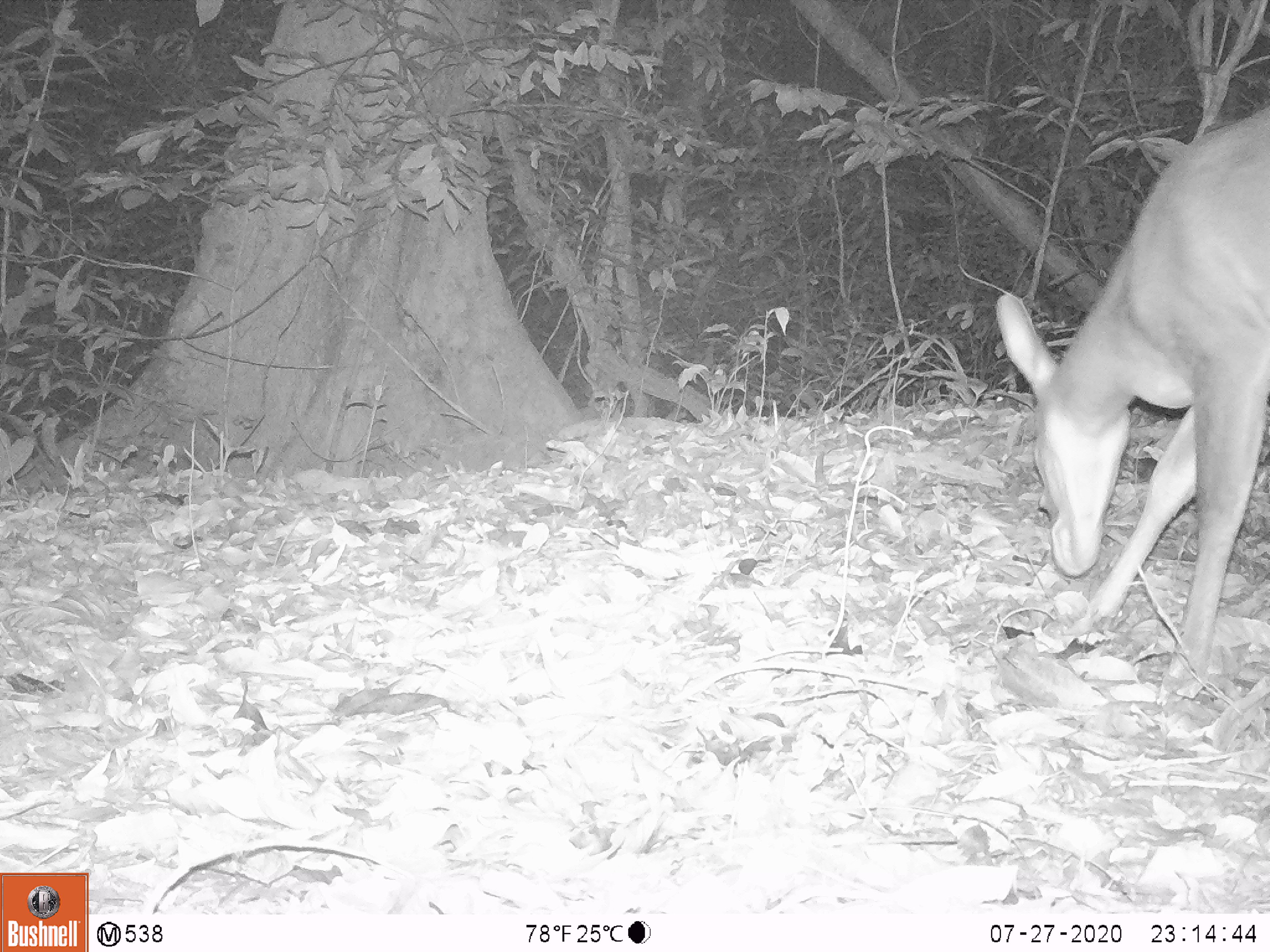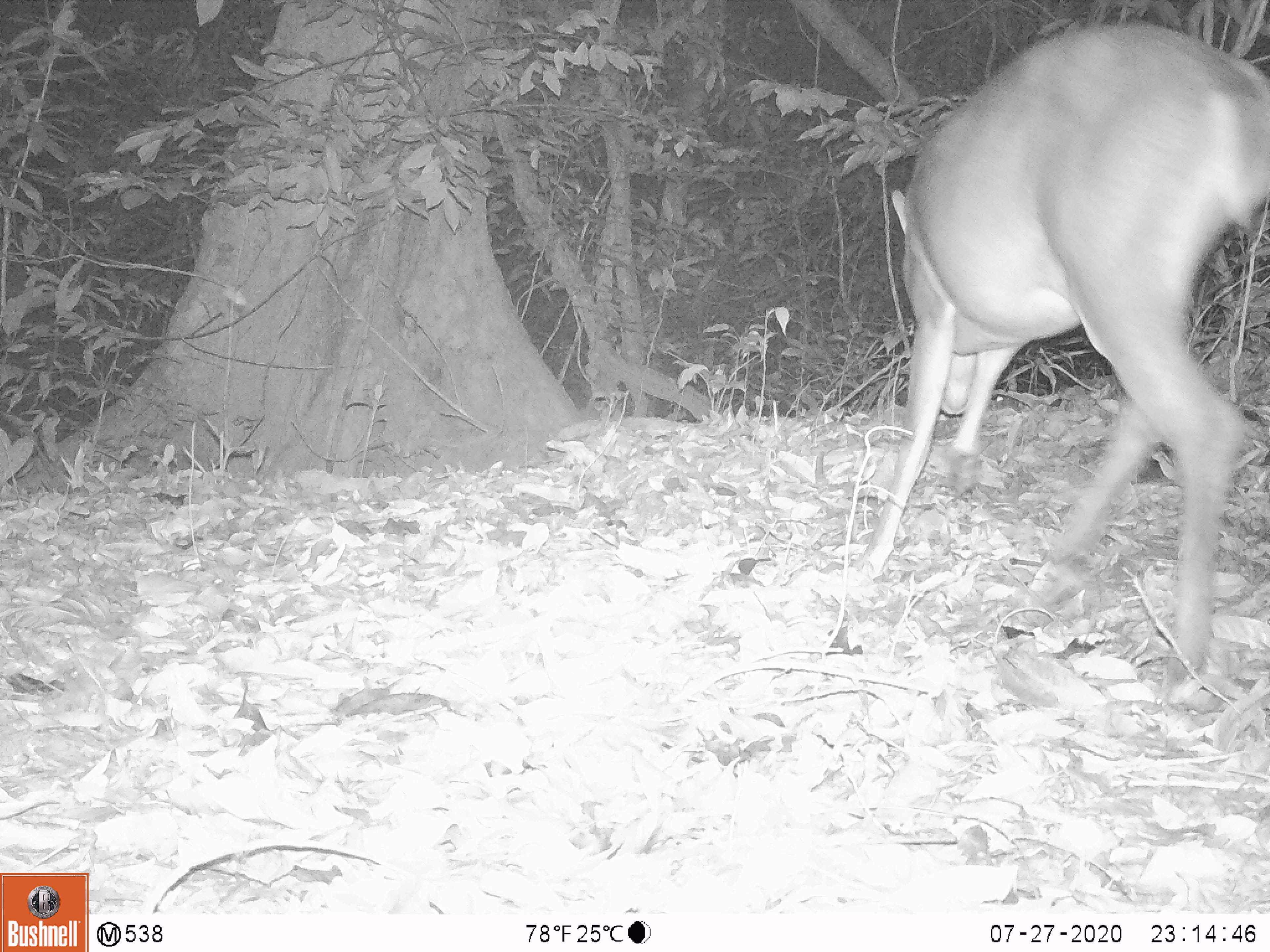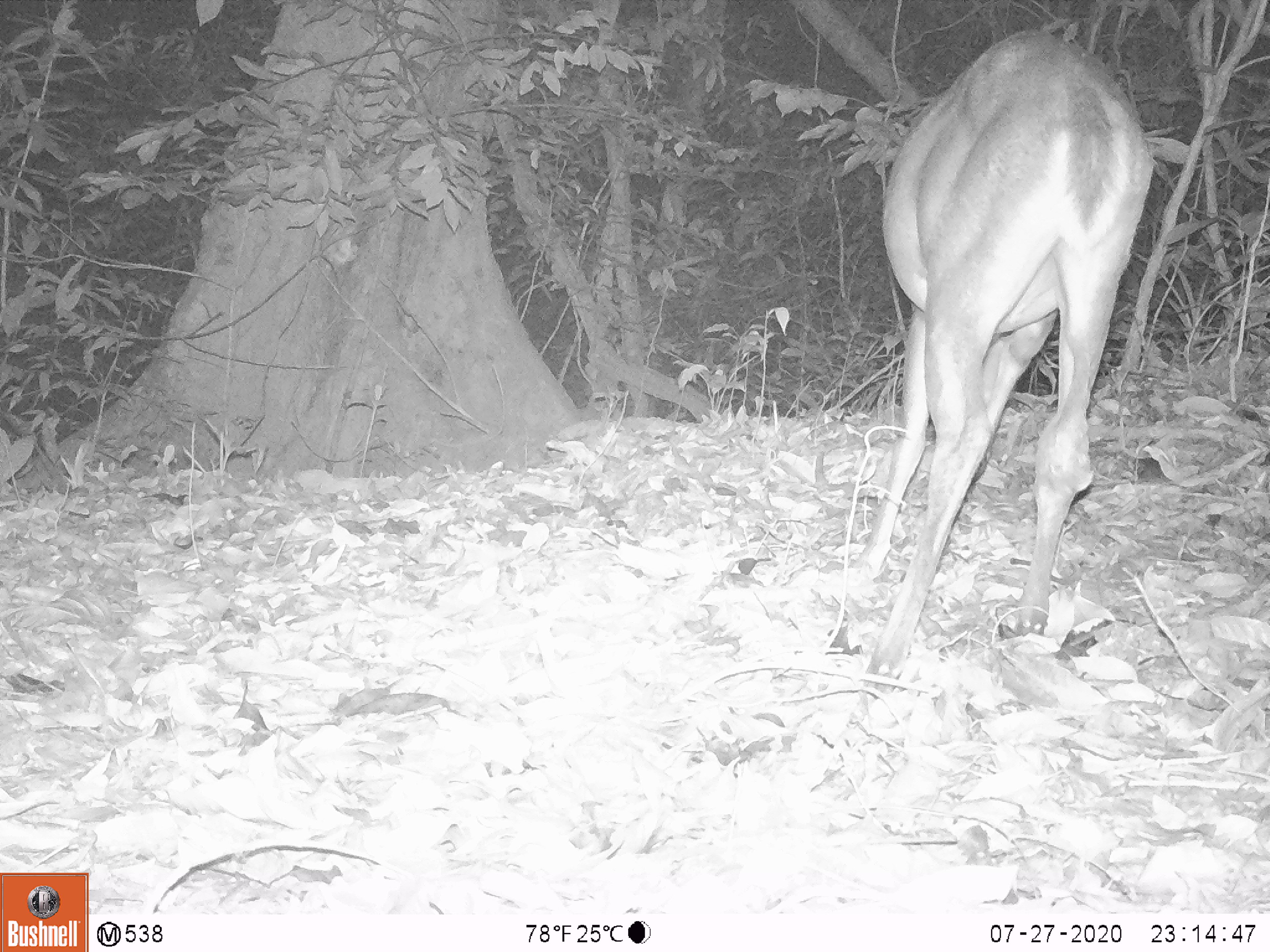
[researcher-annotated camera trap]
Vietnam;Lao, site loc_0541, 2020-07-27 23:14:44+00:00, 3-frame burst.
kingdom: Animalia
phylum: Chordata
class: Mammalia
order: Artiodactyla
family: Cervidae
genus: Muntiacus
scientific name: Muntiacus vuquangensis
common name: large-antlered muntjac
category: large antlered muntjac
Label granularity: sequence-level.